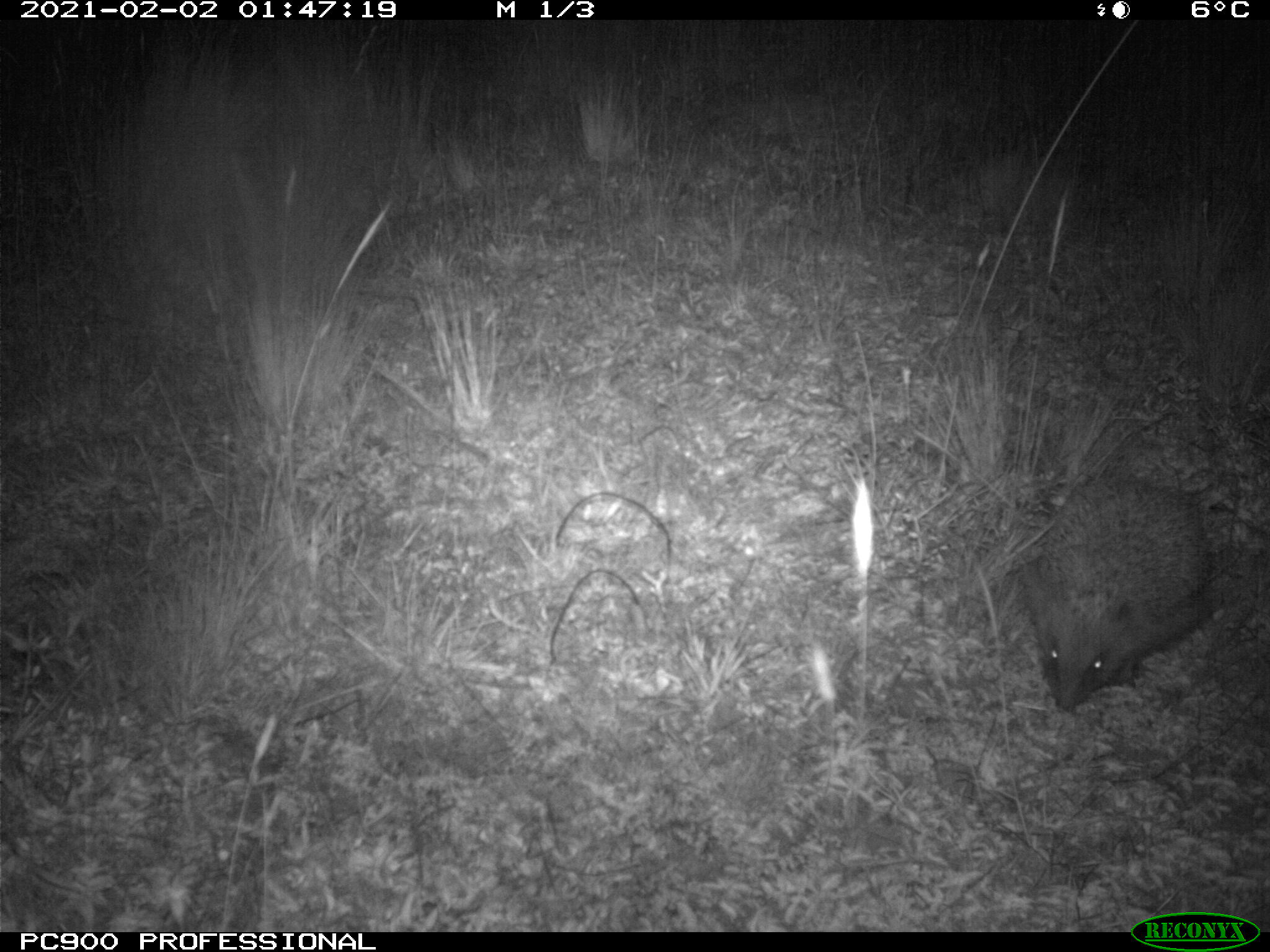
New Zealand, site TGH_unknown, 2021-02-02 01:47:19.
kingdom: Animalia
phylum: Chordata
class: Mammalia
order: Eulipotyphla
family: Erinaceidae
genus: Erinaceus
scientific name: Erinaceus europaeus europaeus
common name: european hedgehog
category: hedgehog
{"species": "hedgehog (european hedgehog) (Erinaceus europaeus europaeus)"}